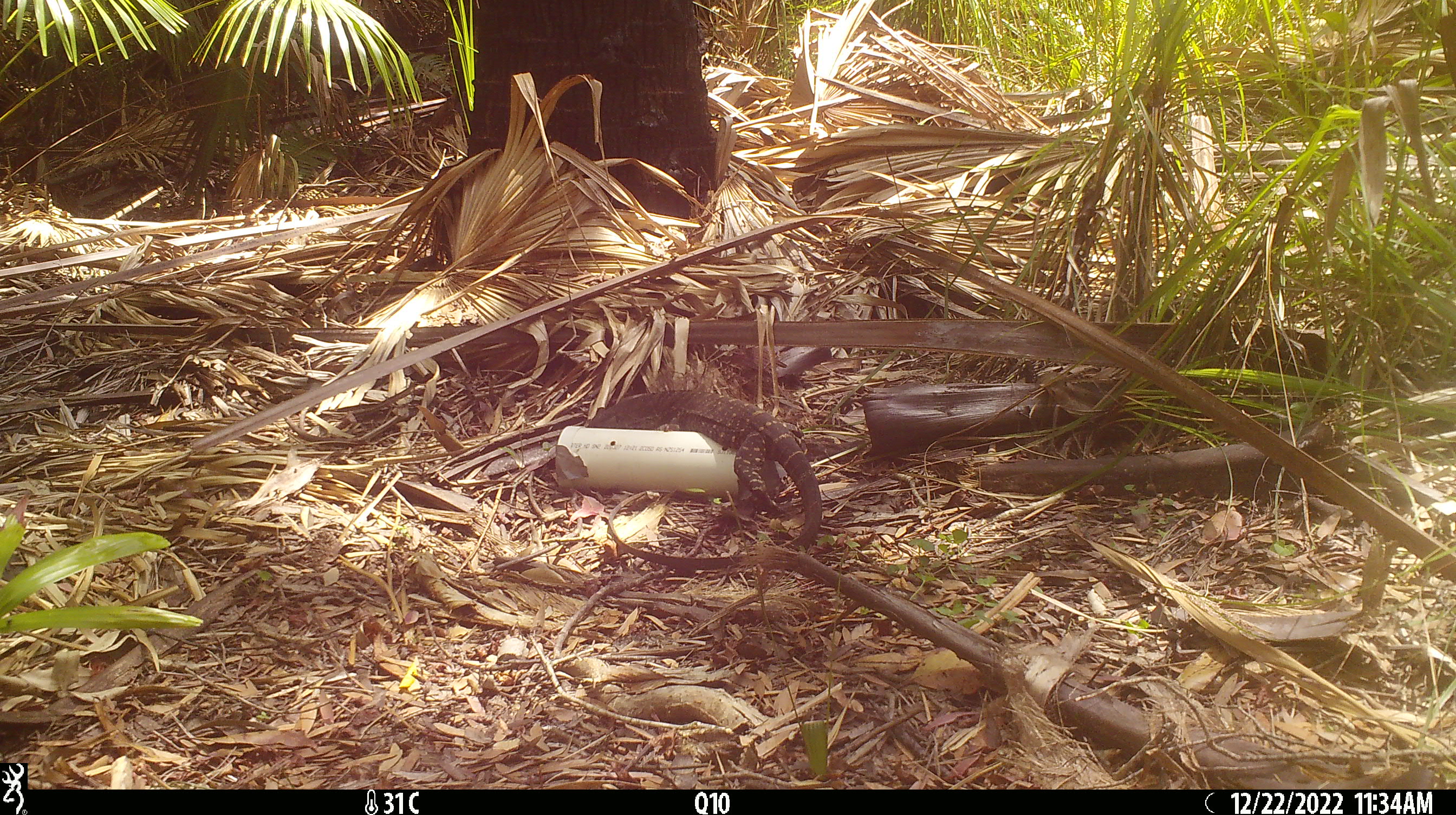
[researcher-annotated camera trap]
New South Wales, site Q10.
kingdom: Animalia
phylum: Chordata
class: Reptilia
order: Squamata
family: Varanidae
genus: Varanus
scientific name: Varanus varius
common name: lace monitor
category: goanna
Goanna (lace monitor) (Varanus varius).